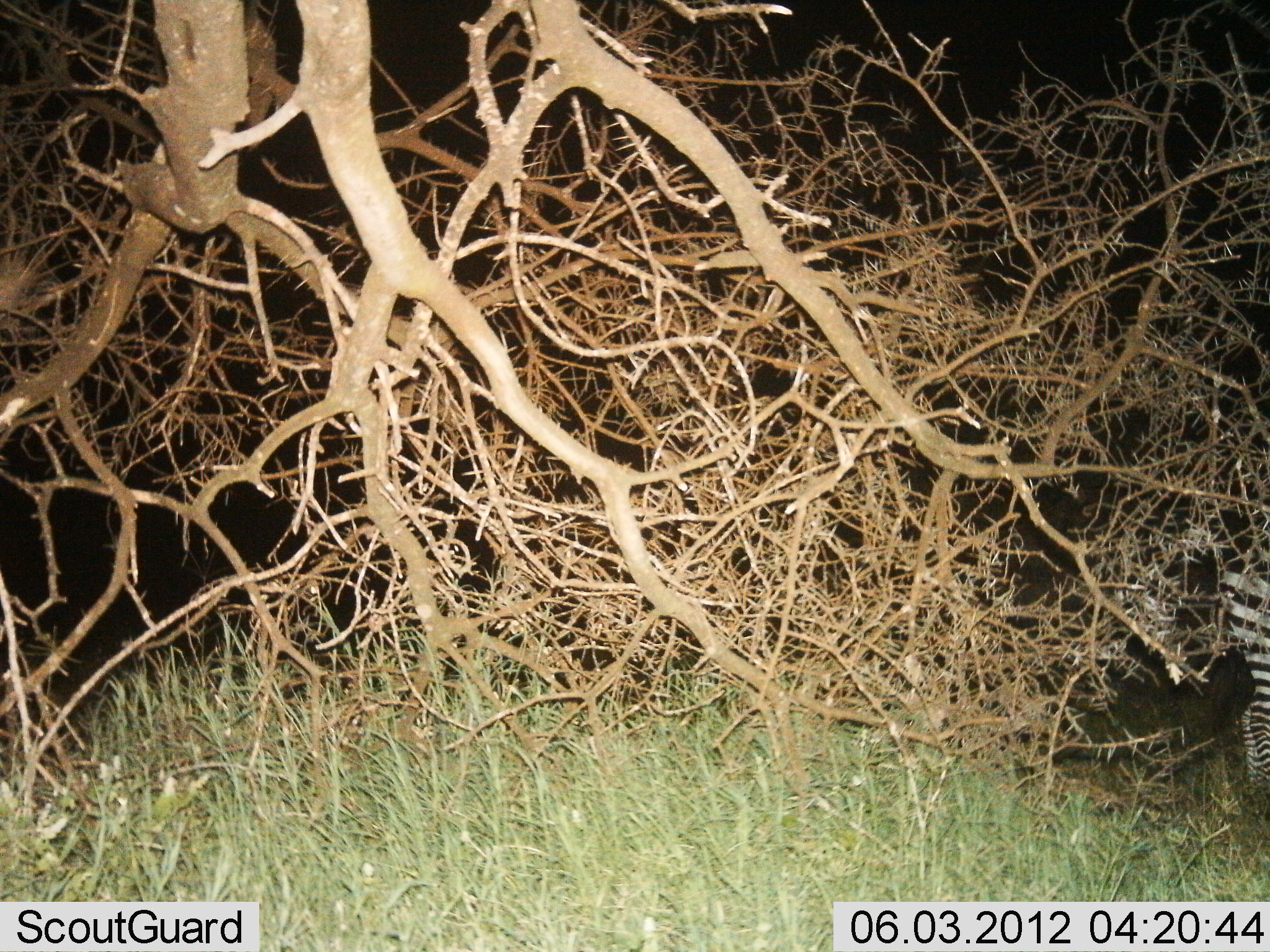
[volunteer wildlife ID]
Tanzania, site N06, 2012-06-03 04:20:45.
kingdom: Animalia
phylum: Chordata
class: Mammalia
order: Perissodactyla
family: Equidae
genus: Equus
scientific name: Equus quagga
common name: plains zebra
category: zebra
Zebra (plains zebra) (Equus quagga), count 1. Behavior (volunteer vote fractions): standing 92%, resting 4%, moving 0%, interacting 0%. Young present (vote fraction): 0%. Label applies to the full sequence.